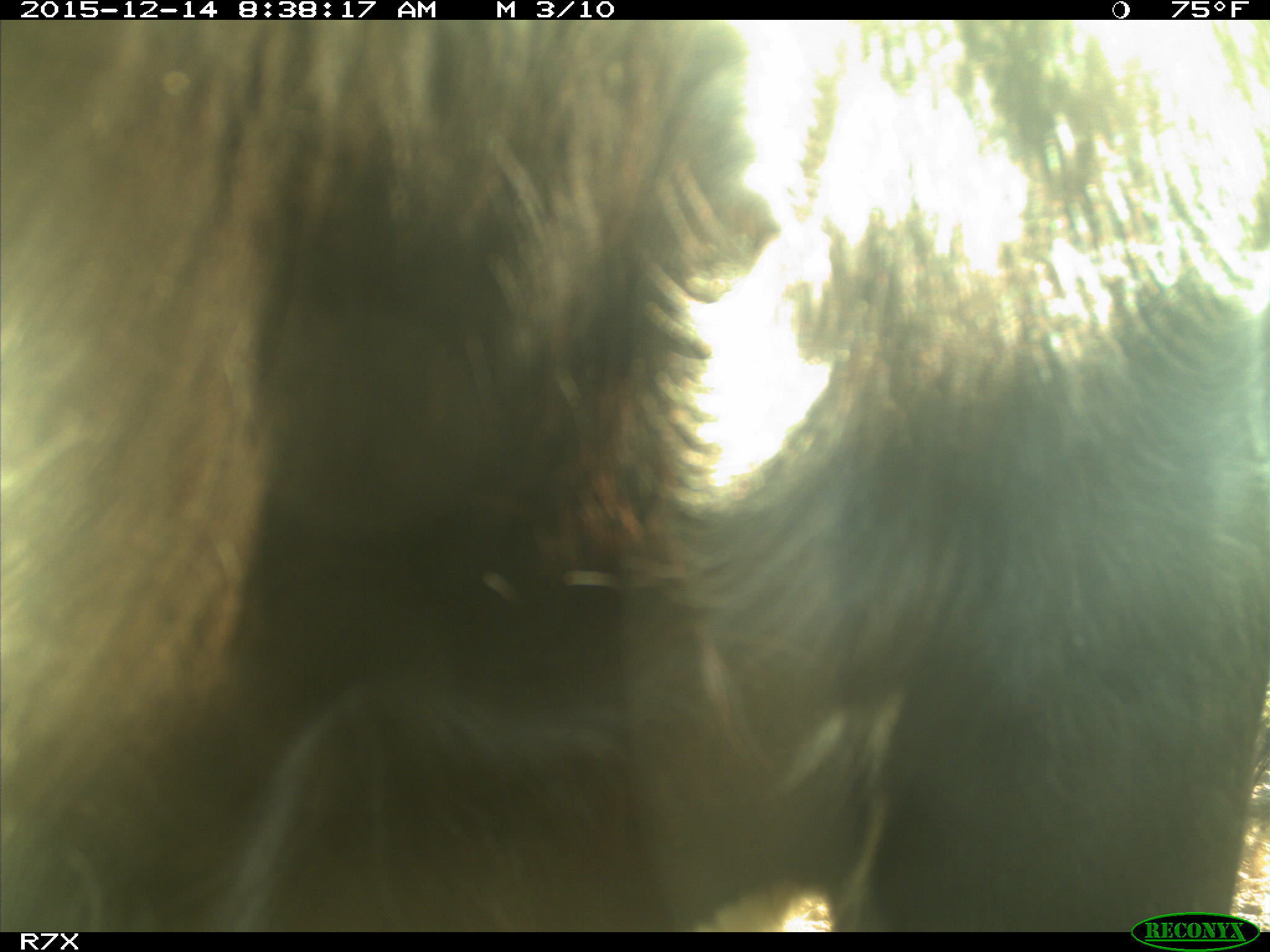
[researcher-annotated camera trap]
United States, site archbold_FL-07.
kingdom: Animalia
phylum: Chordata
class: Mammalia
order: Artiodactyla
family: Bovidae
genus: Bos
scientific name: Bos taurus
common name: domestic cow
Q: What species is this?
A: Bos taurus (domestic cow).